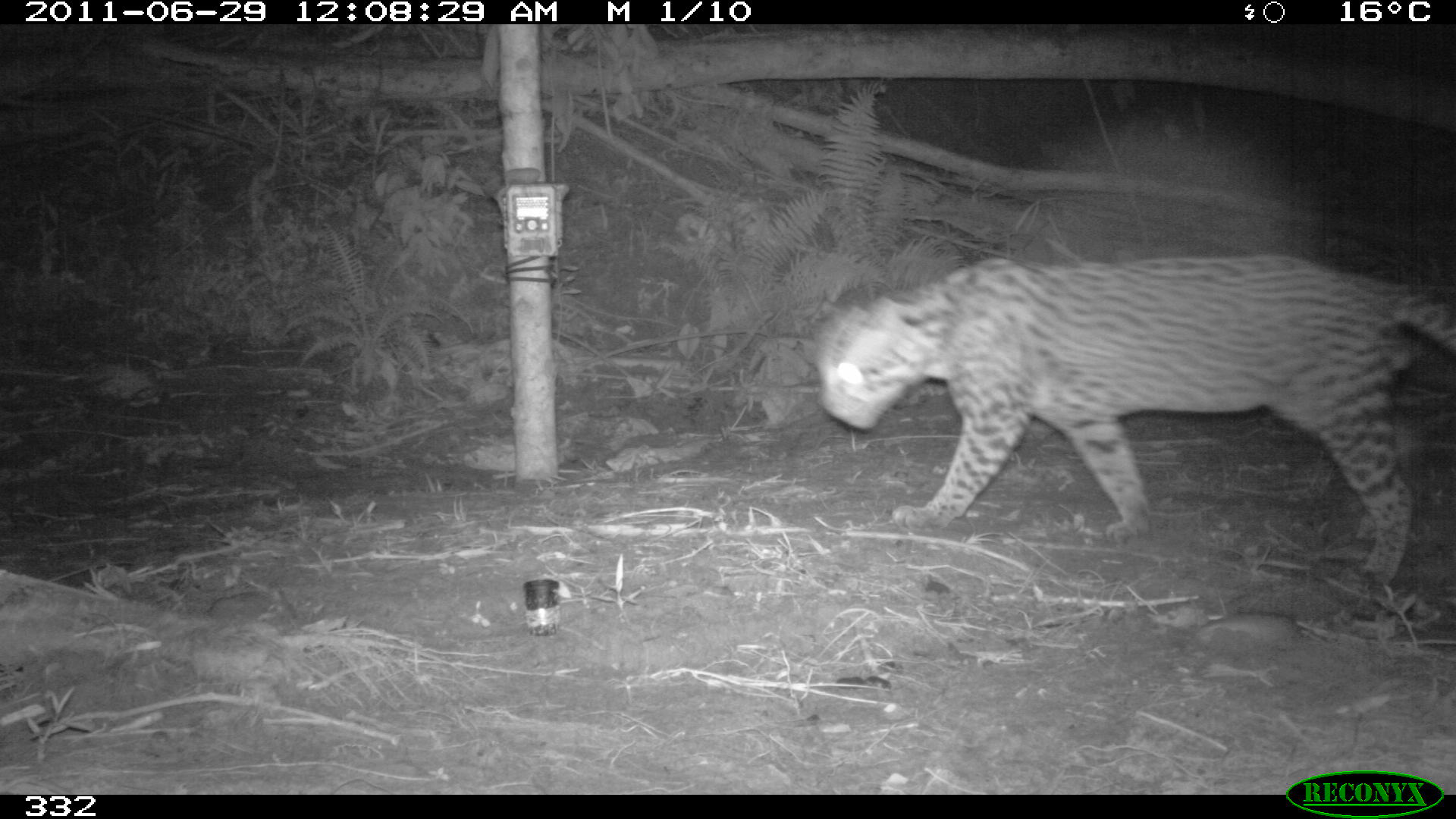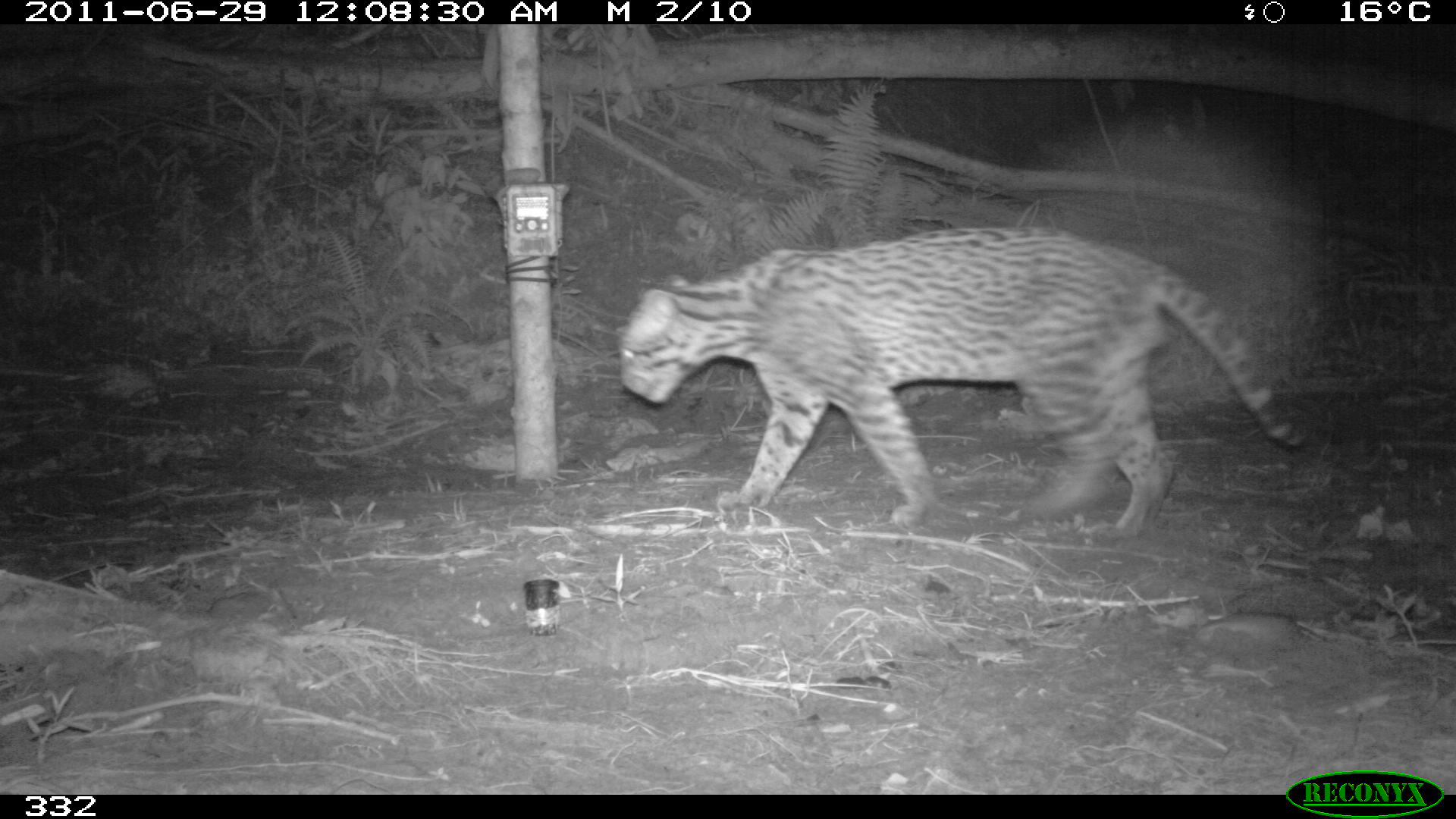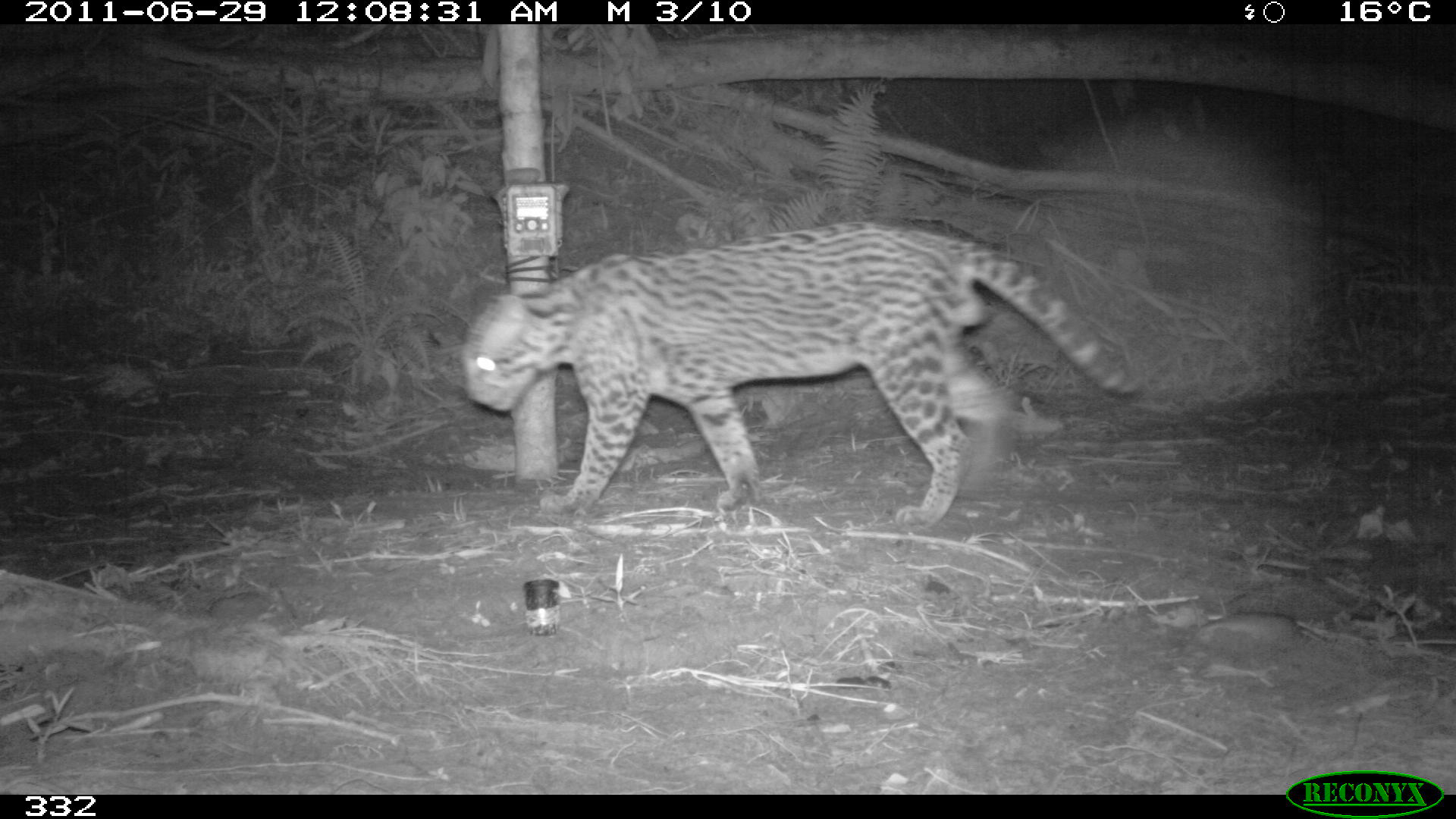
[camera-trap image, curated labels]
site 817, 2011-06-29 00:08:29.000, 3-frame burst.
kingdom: Animalia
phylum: Chordata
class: Mammalia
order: Carnivora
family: Felidae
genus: Leopardus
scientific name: Leopardus pardalis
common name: ocelot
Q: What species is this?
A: Leopardus pardalis (ocelot).